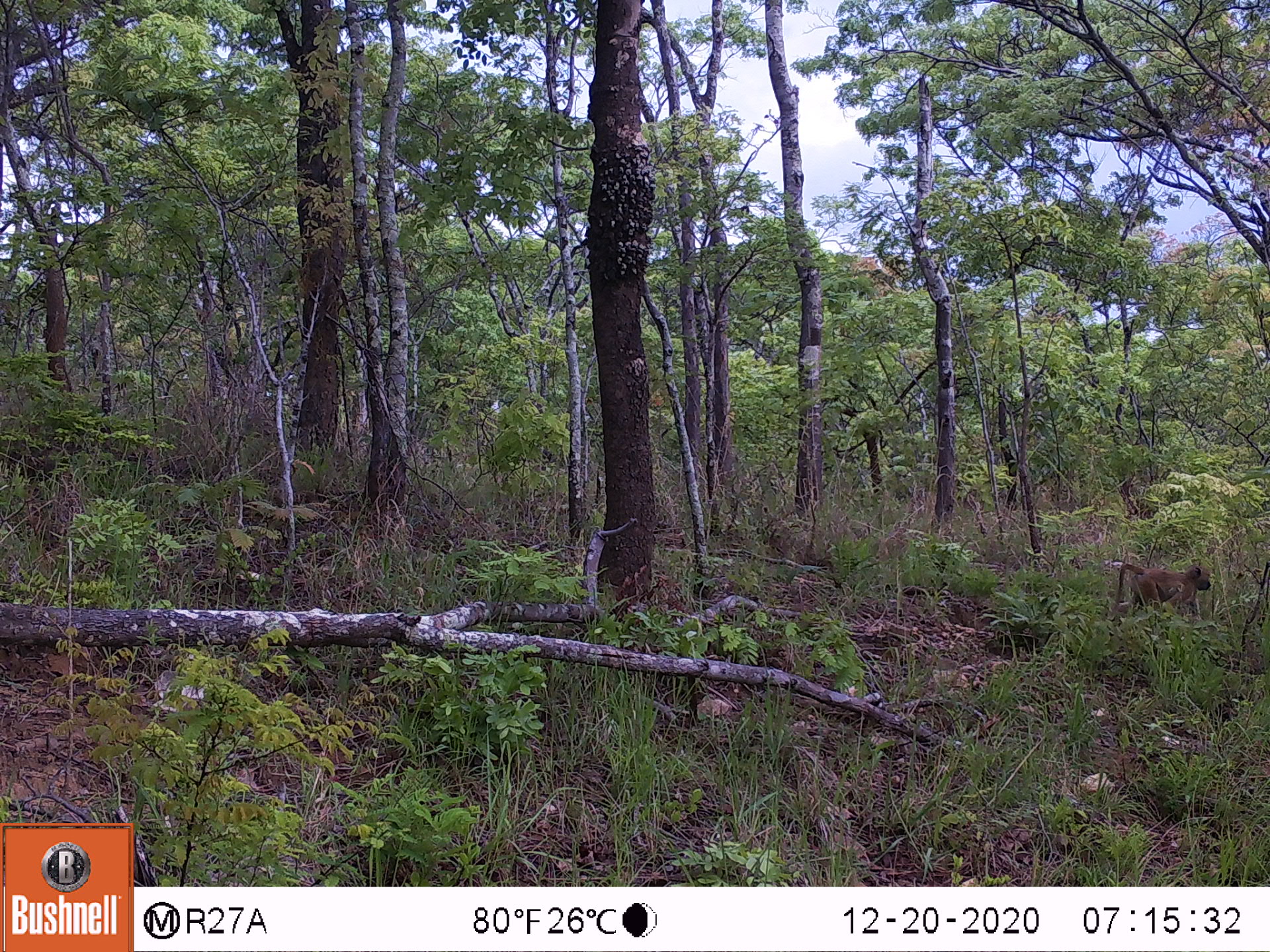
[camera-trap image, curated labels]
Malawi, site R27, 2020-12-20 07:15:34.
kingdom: Animalia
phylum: Chordata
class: Mammalia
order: Primates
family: Cercopithecidae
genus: Papio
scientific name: Papio cynocephalus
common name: yellow baboon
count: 1